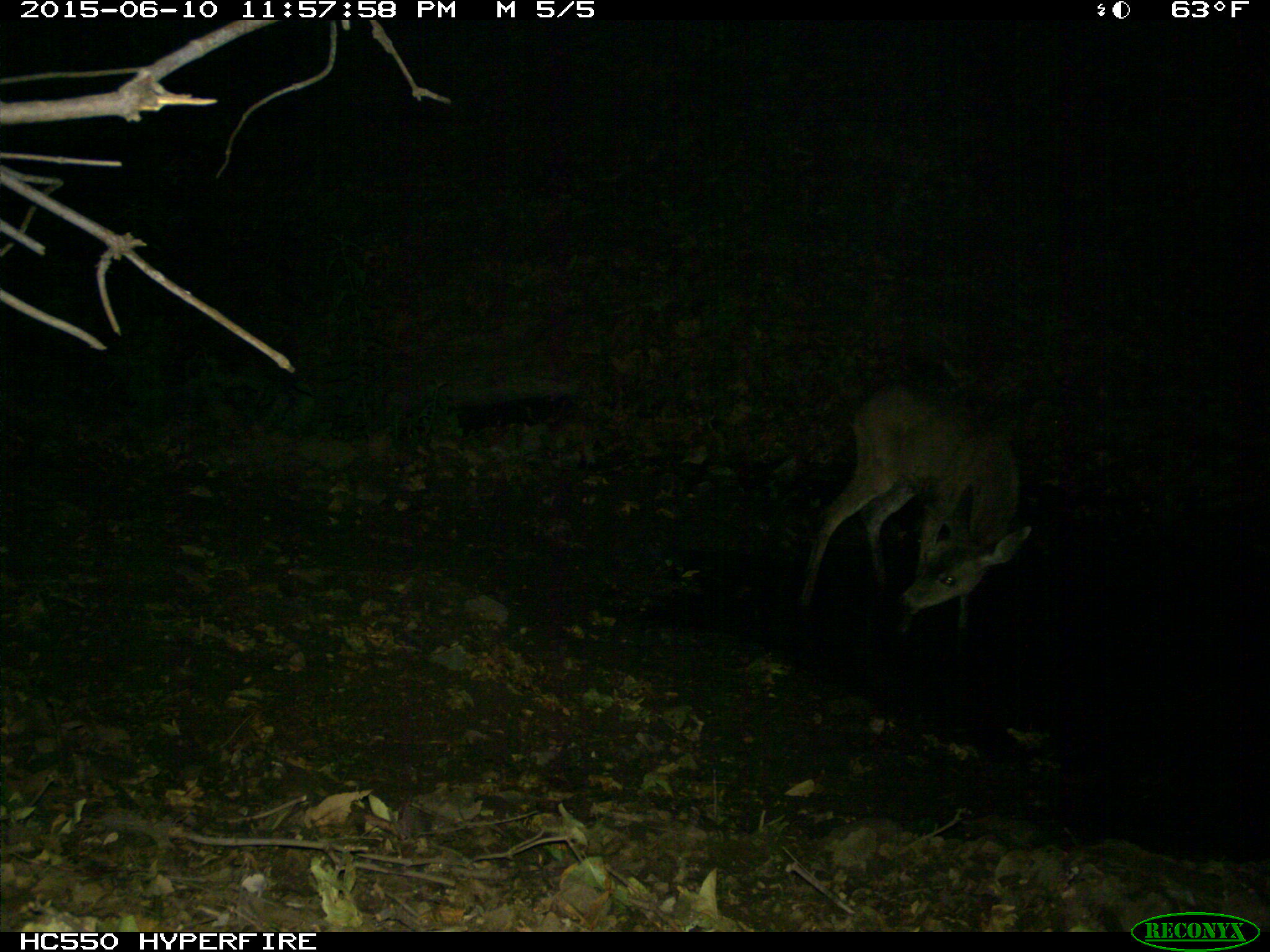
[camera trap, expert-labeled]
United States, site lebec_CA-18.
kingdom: Animalia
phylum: Chordata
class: Mammalia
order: Artiodactyla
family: Cervidae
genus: Odocoileus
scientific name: Odocoileus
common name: deer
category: unidentified deer